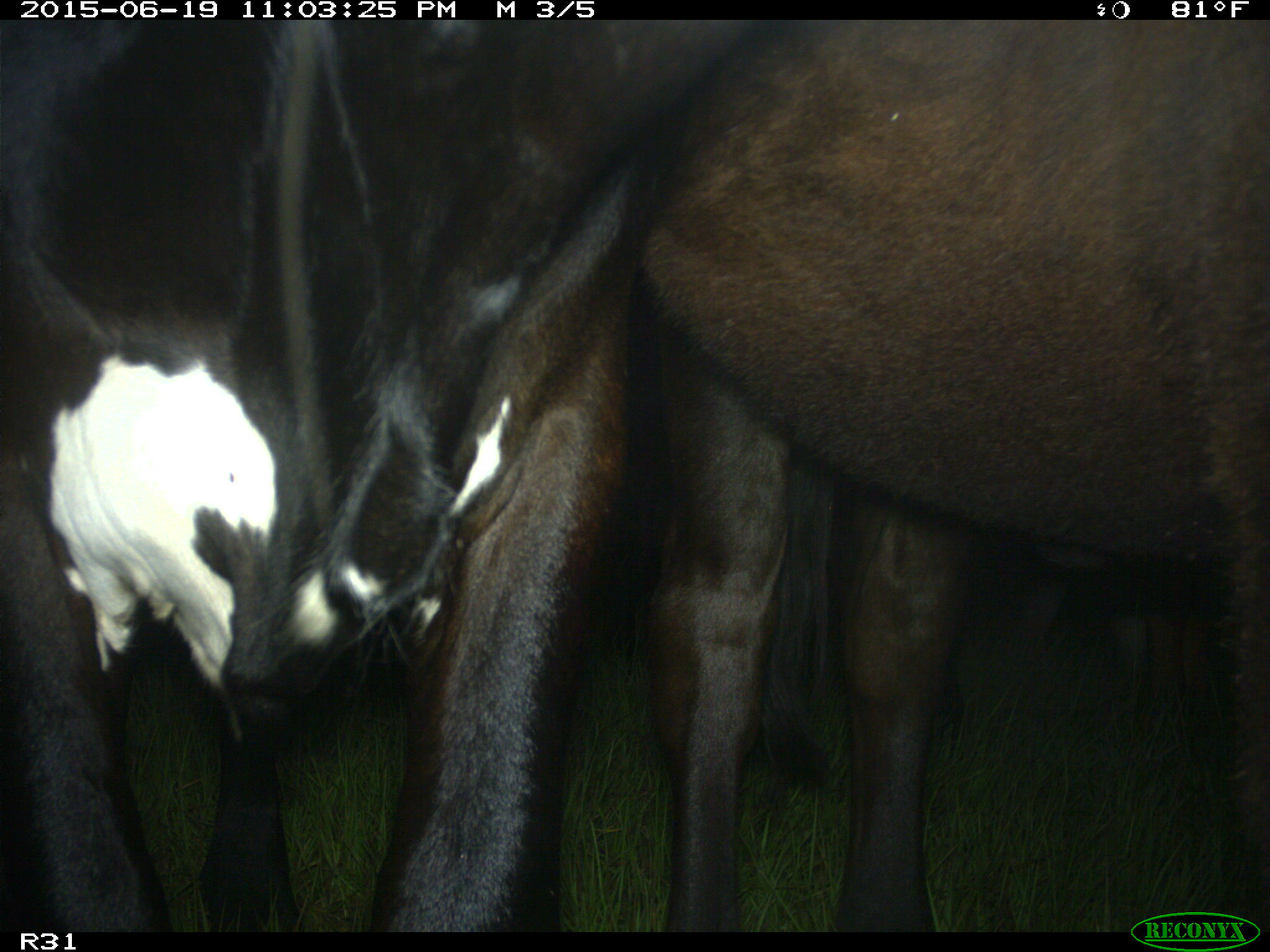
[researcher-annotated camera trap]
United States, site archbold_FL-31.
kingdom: Animalia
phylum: Chordata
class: Mammalia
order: Artiodactyla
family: Bovidae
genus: Bos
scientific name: Bos taurus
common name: domestic cow